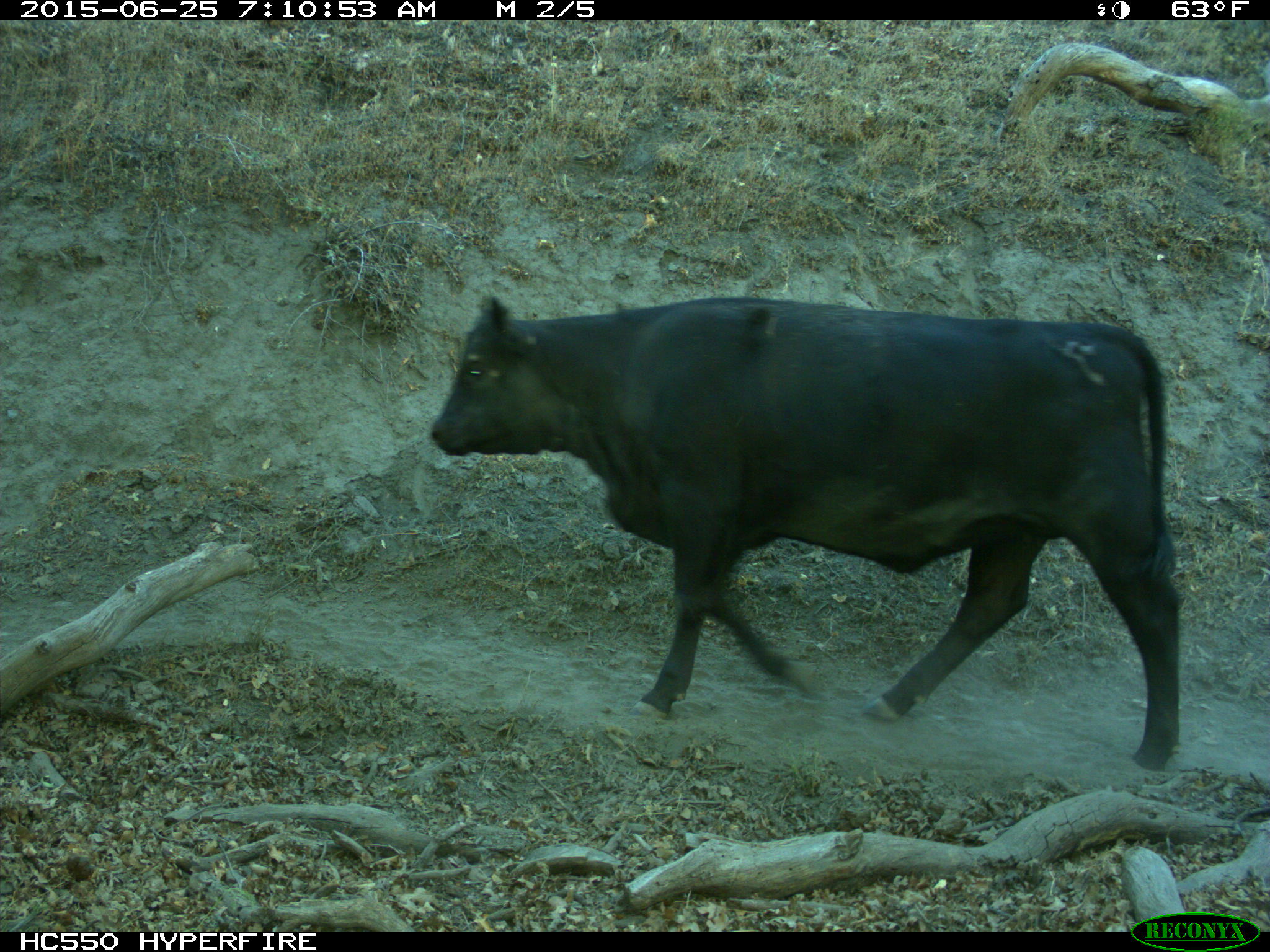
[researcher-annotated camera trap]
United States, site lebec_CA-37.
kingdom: Animalia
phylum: Chordata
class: Mammalia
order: Artiodactyla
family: Bovidae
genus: Bos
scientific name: Bos taurus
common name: domestic cow